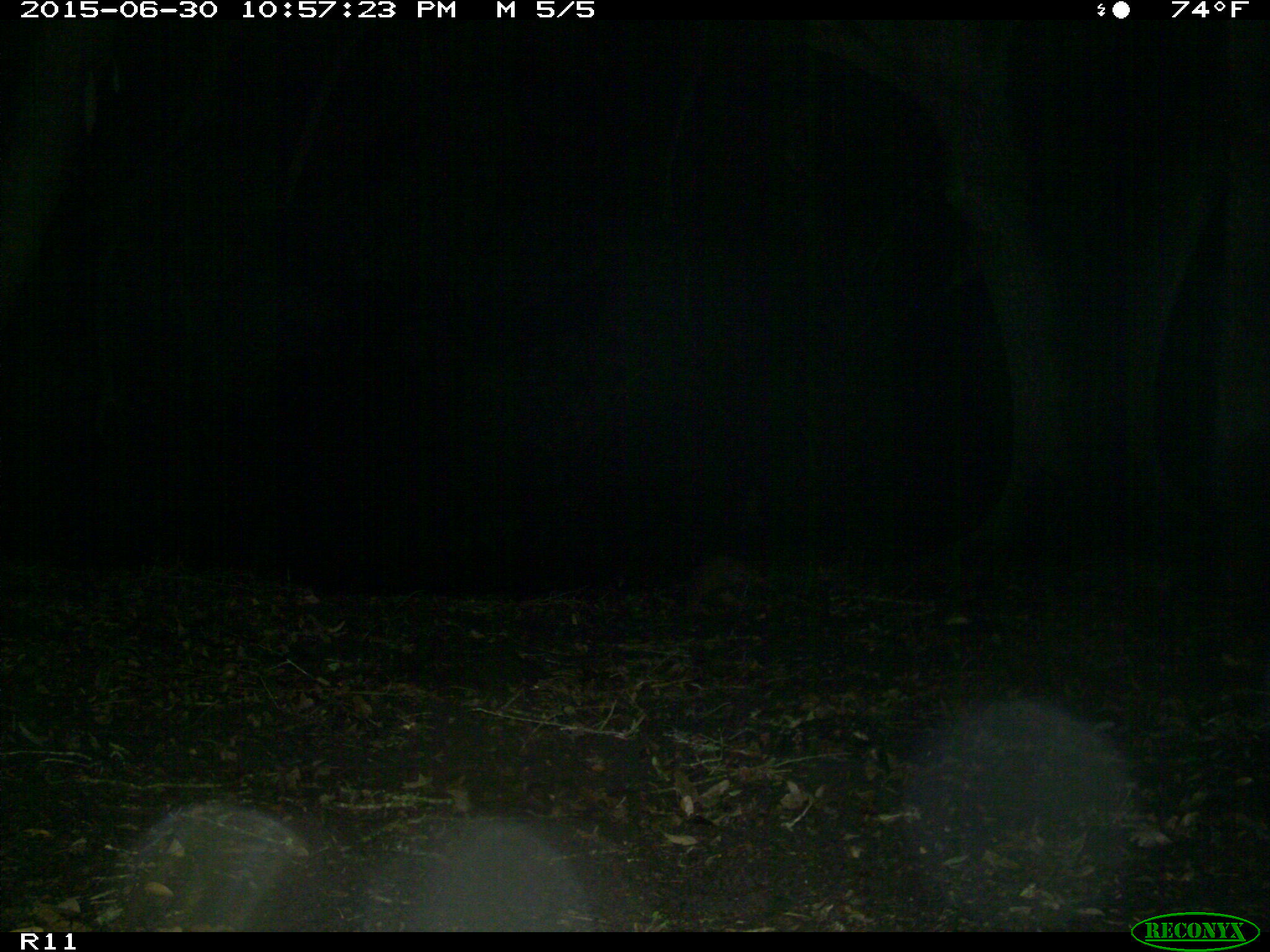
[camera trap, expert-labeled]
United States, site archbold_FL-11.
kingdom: Animalia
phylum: Chordata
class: Mammalia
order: Cingulata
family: Dasypodidae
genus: Dasypus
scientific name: Dasypus novemcinctus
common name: nine-banded armadillo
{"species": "Dasypus novemcinctus (nine-banded armadillo)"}